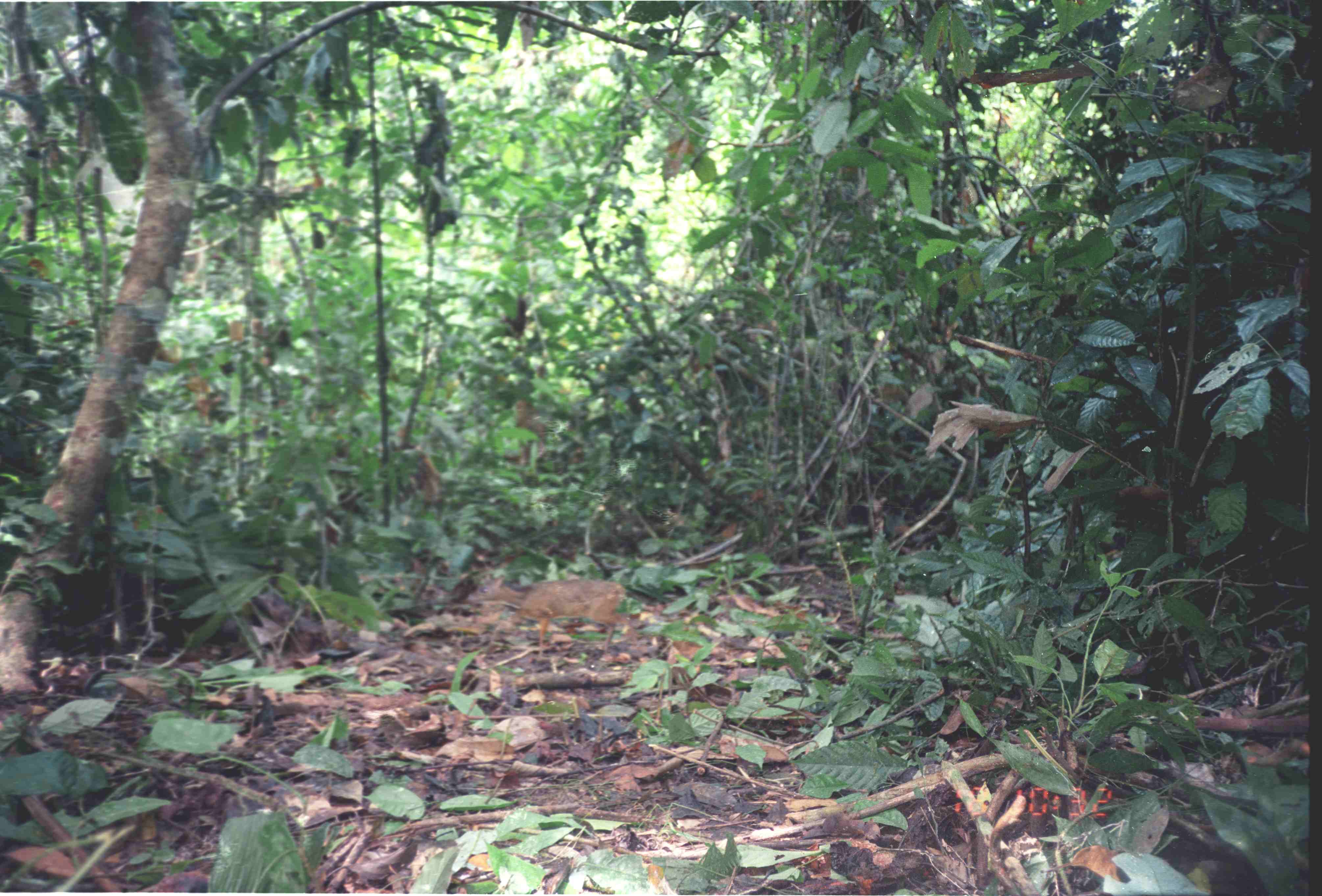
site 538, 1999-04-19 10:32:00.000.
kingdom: Animalia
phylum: Chordata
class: Mammalia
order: Artiodactyla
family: Tragulidae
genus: Tragulus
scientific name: Tragulus javanicus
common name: javan chevrotain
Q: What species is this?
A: Tragulus javanicus (javan chevrotain).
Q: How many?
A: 1.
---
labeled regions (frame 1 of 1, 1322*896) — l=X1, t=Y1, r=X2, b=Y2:
tragulus javanicus: l=467, t=570, r=637, b=656